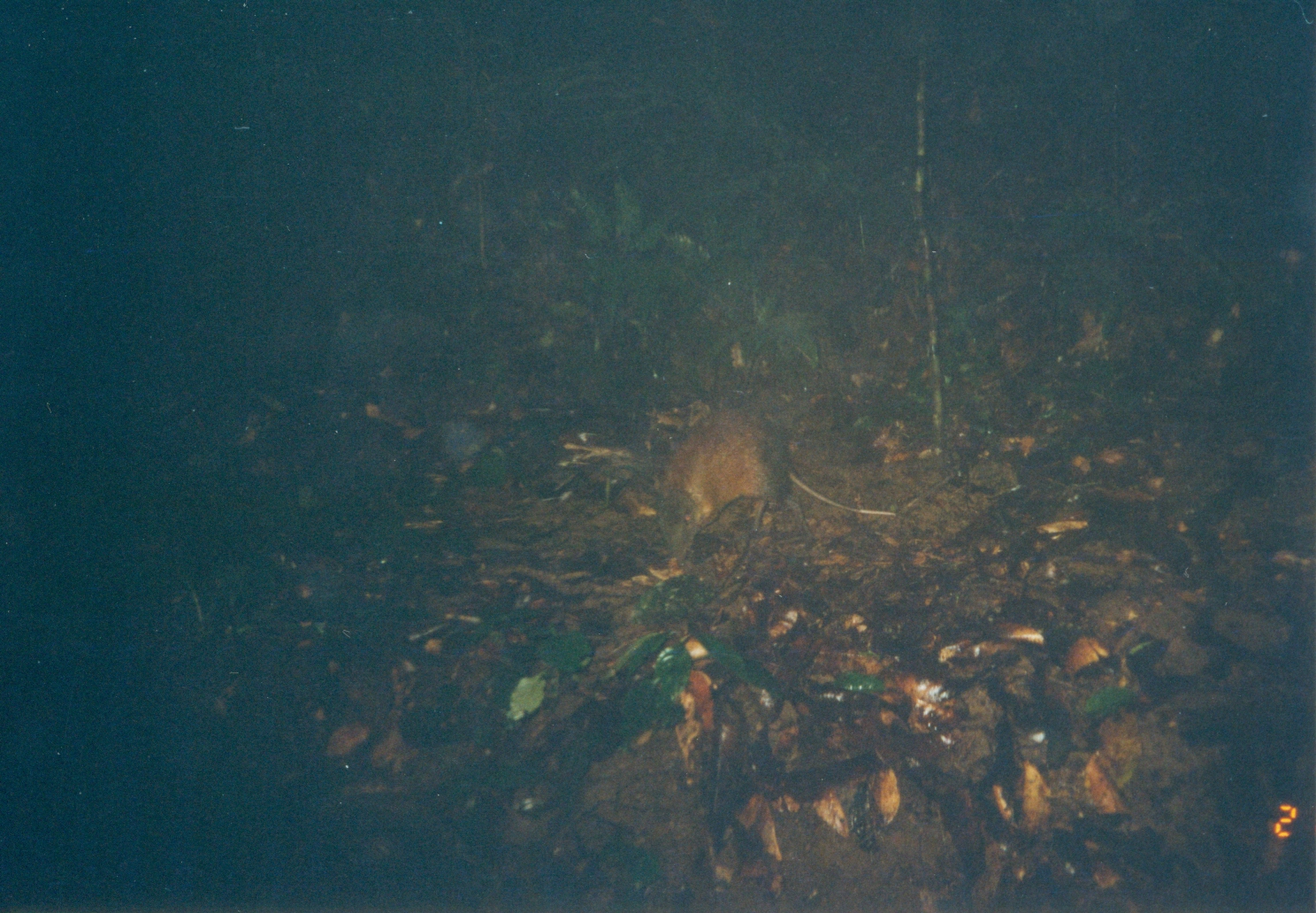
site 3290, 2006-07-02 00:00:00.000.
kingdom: Animalia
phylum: Chordata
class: Mammalia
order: Macroscelidea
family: Macroscelididae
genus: Rhynchocyon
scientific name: Rhynchocyon udzungwensis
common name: grey-faced sengi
Rhynchocyon udzungwensis (grey-faced sengi), count 1.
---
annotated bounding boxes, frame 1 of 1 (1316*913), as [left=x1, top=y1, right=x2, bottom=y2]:
rhynchocyon udzungwensis: [left=654, top=405, right=897, bottom=566]